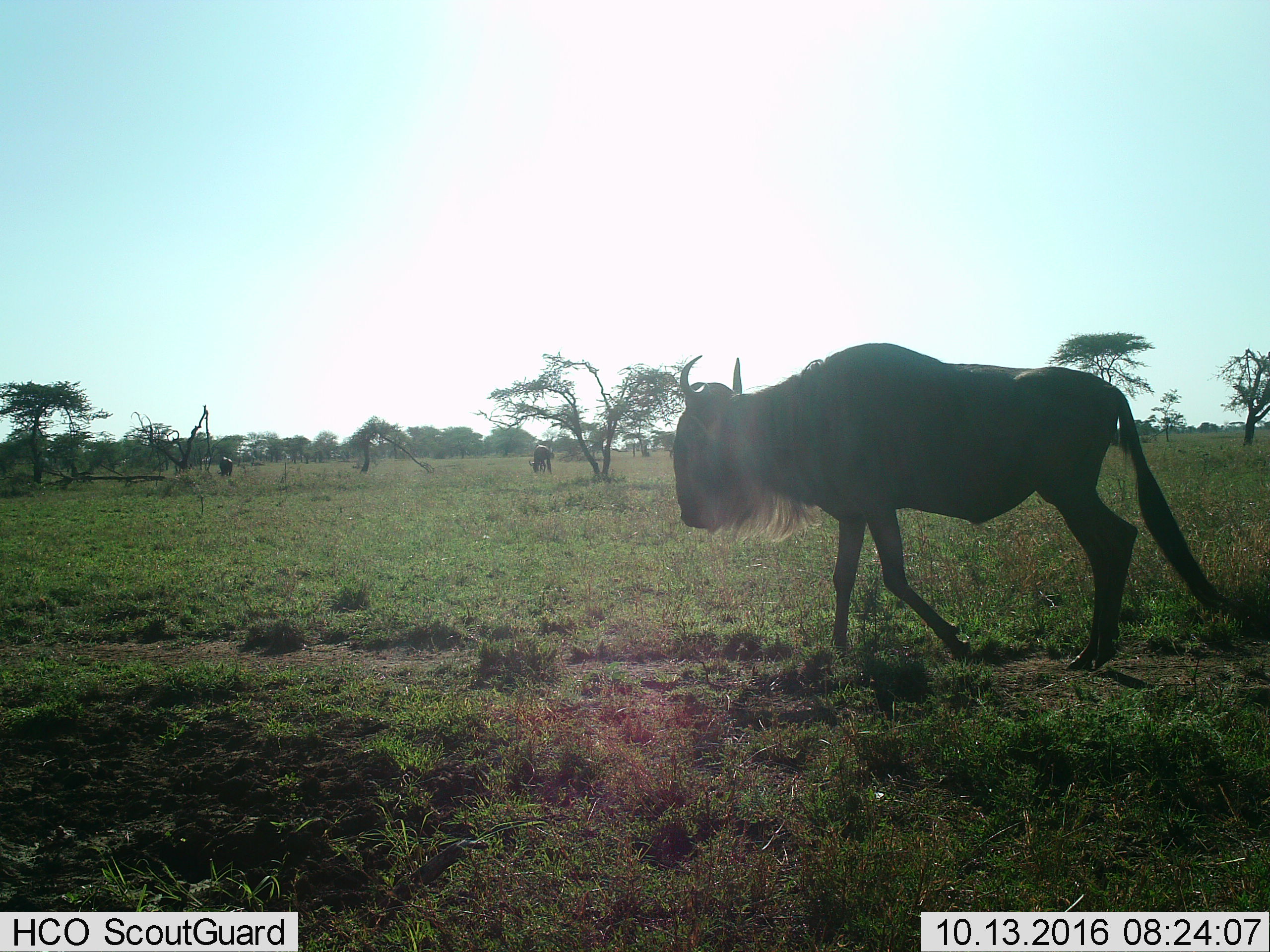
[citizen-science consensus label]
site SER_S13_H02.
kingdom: Animalia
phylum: Chordata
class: Mammalia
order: Artiodactyla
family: Bovidae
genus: Connochaetes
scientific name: Connochaetes taurinus taurinus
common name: blue wildebeest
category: wildebeestblue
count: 3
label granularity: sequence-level